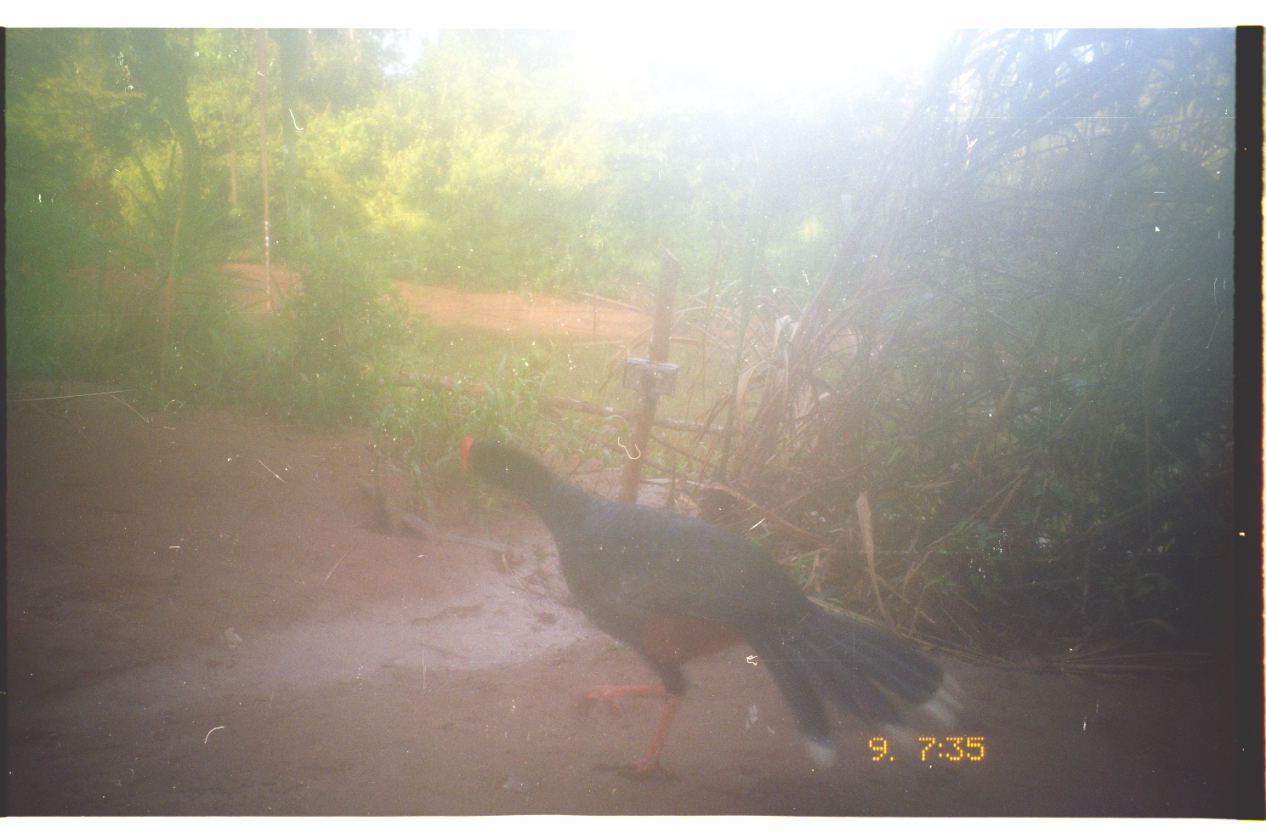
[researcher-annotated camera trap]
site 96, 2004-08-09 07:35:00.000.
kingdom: Animalia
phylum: Chordata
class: Aves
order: Galliformes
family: Cracidae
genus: Mitu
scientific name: Mitu tuberosum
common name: razor-billed curassow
Mitu tuberosum (razor-billed curassow).